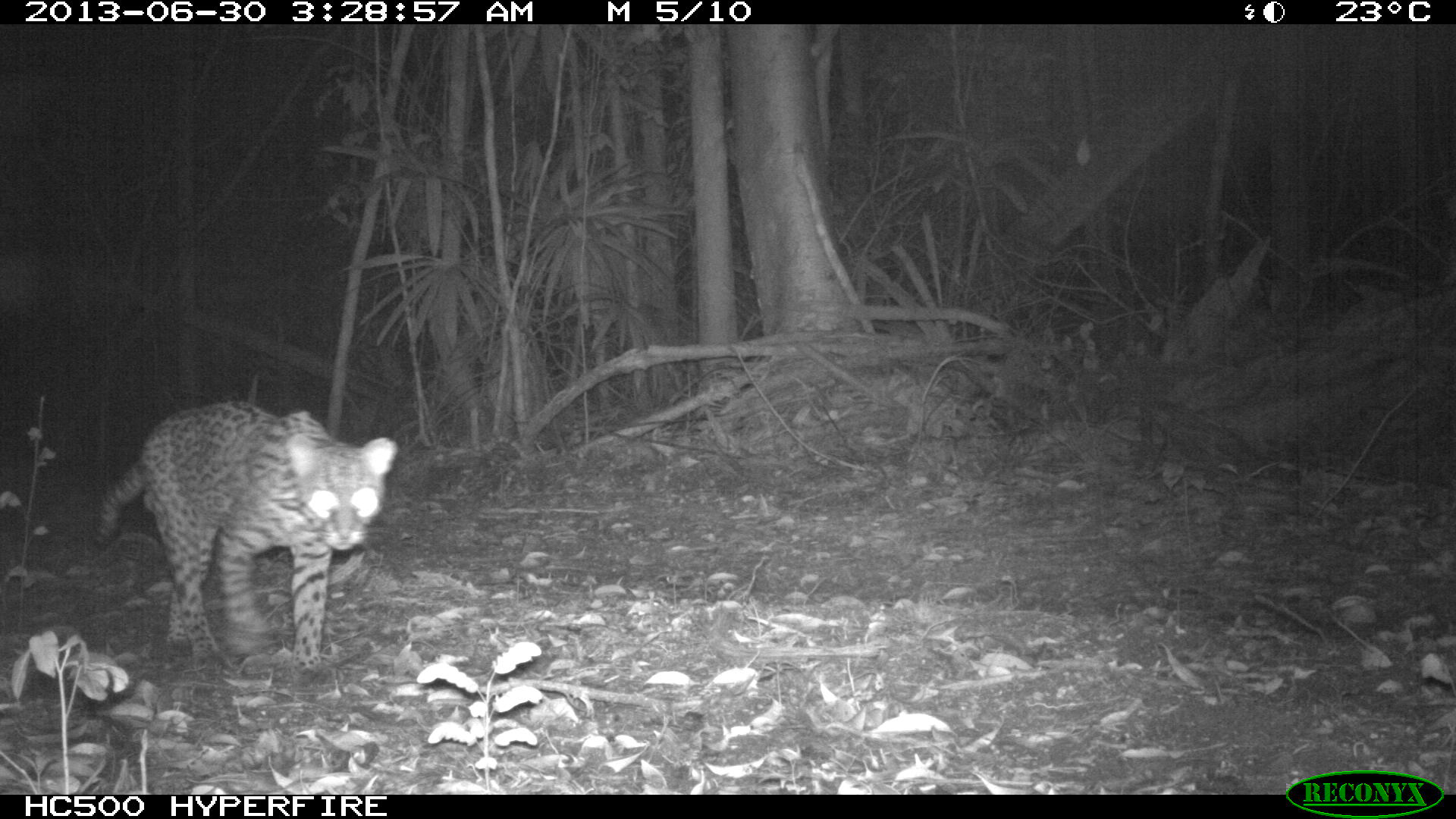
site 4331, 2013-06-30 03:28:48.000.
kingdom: Animalia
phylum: Chordata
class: Mammalia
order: Carnivora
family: Felidae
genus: Leopardus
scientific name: Leopardus pardalis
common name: ocelot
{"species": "Leopardus pardalis (ocelot)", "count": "1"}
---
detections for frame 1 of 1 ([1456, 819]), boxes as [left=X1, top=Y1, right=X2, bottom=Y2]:
leopardus pardalis: [left=89, top=402, right=396, bottom=670]